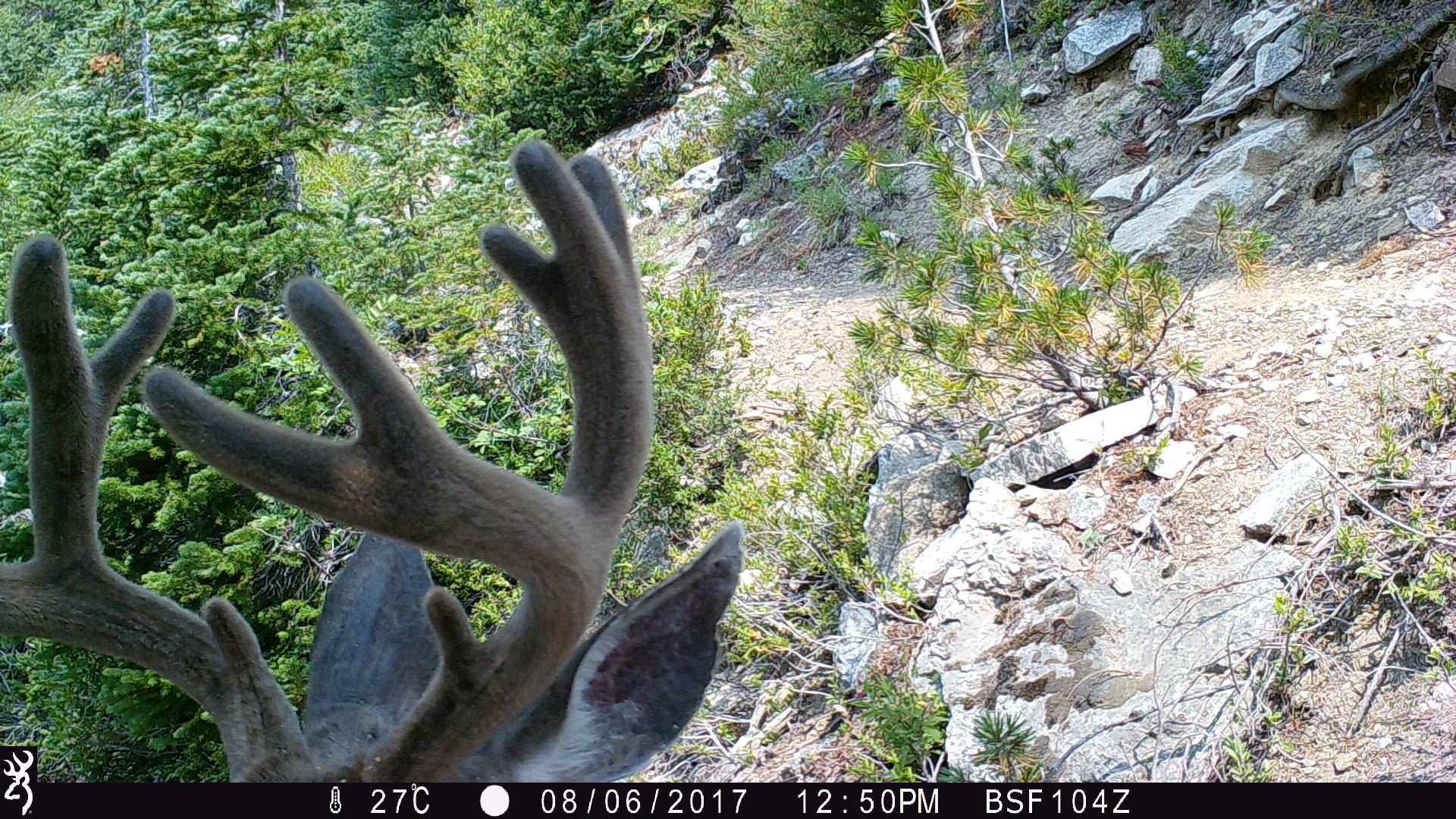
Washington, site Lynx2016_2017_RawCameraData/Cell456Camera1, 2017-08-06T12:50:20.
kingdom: Animalia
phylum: Chordata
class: Mammalia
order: Artiodactyla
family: Cervidae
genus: Odocoileus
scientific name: Odocoileus hemionus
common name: mule deer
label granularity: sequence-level